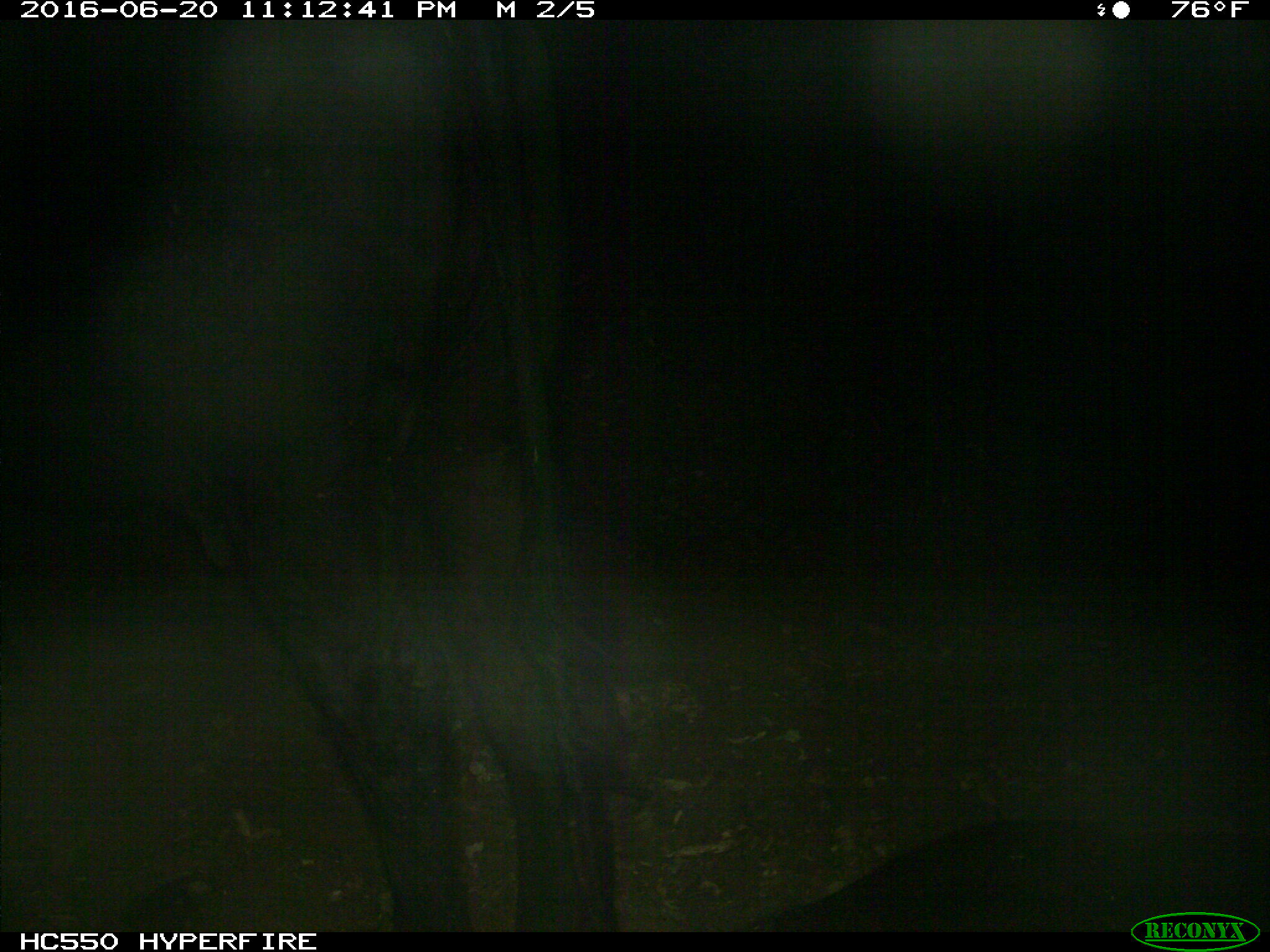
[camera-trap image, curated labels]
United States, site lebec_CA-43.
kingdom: Animalia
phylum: Chordata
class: Mammalia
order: Artiodactyla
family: Bovidae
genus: Bos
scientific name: Bos taurus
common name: domestic cow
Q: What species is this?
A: Bos taurus (domestic cow).